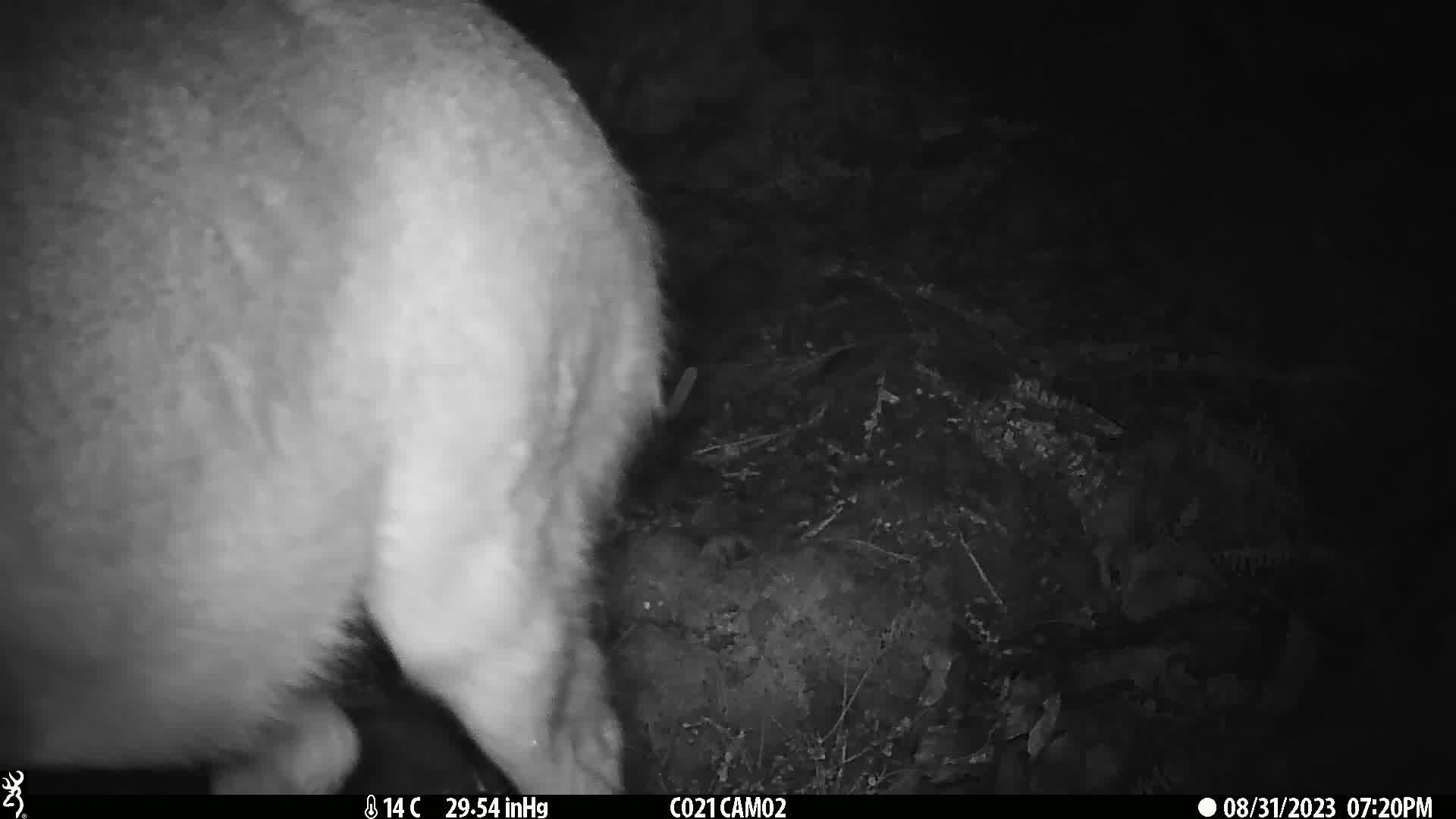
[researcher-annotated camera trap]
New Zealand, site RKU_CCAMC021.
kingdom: Animalia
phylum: Chordata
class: Mammalia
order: Artiodactyla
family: Cervidae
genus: Odocoileus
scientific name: Odocoileus virginianus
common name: white-tailed deer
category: white tailed deer